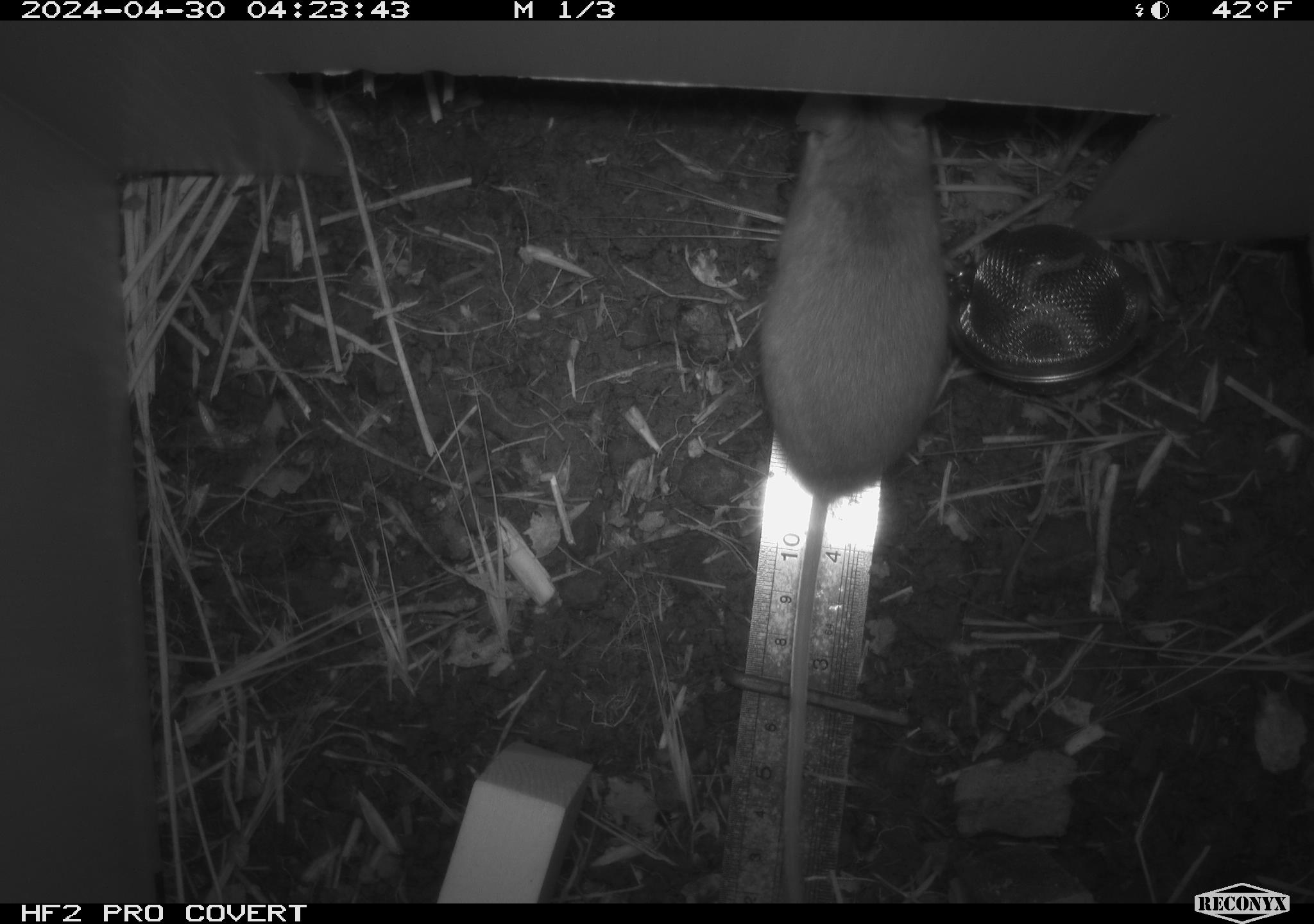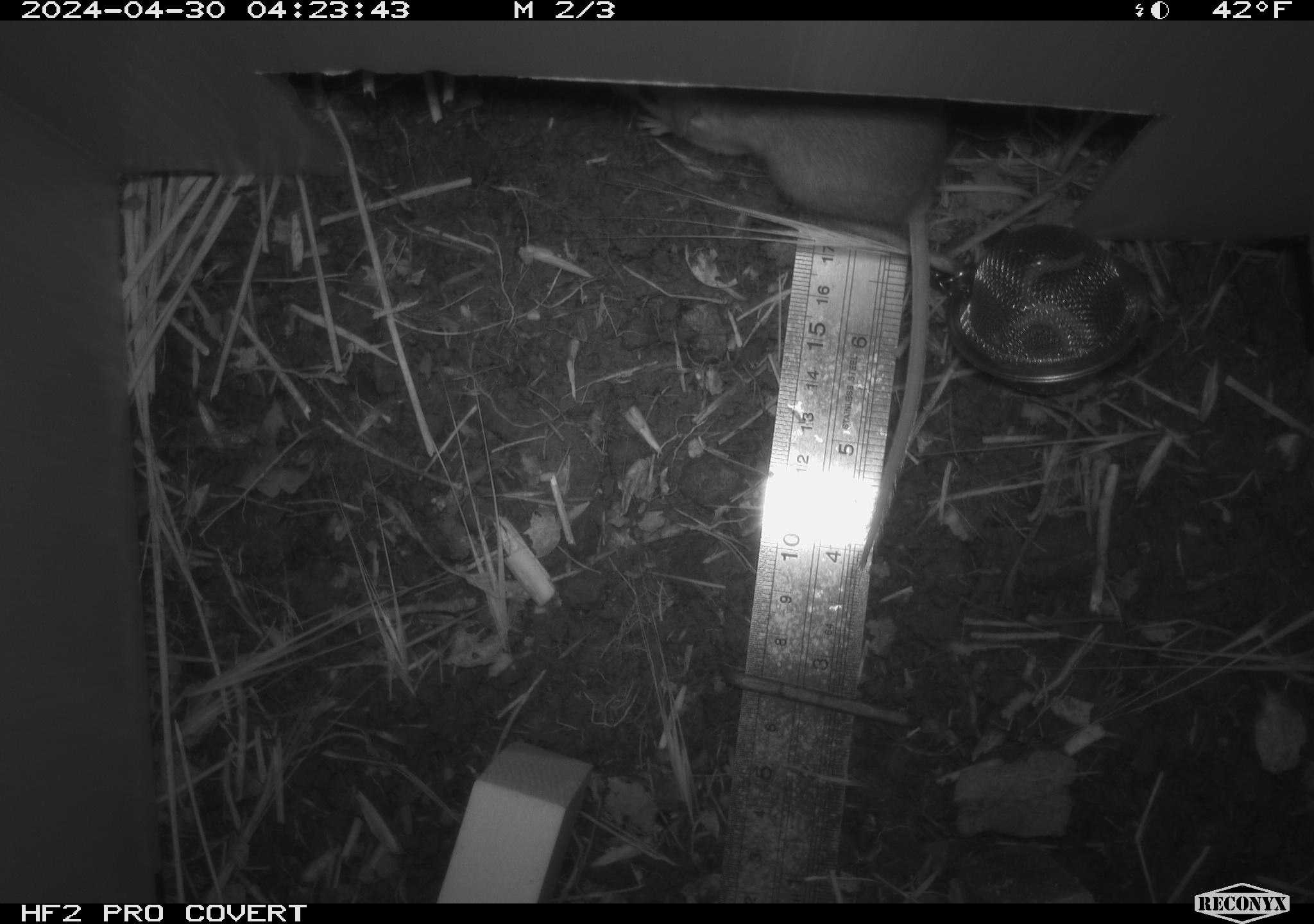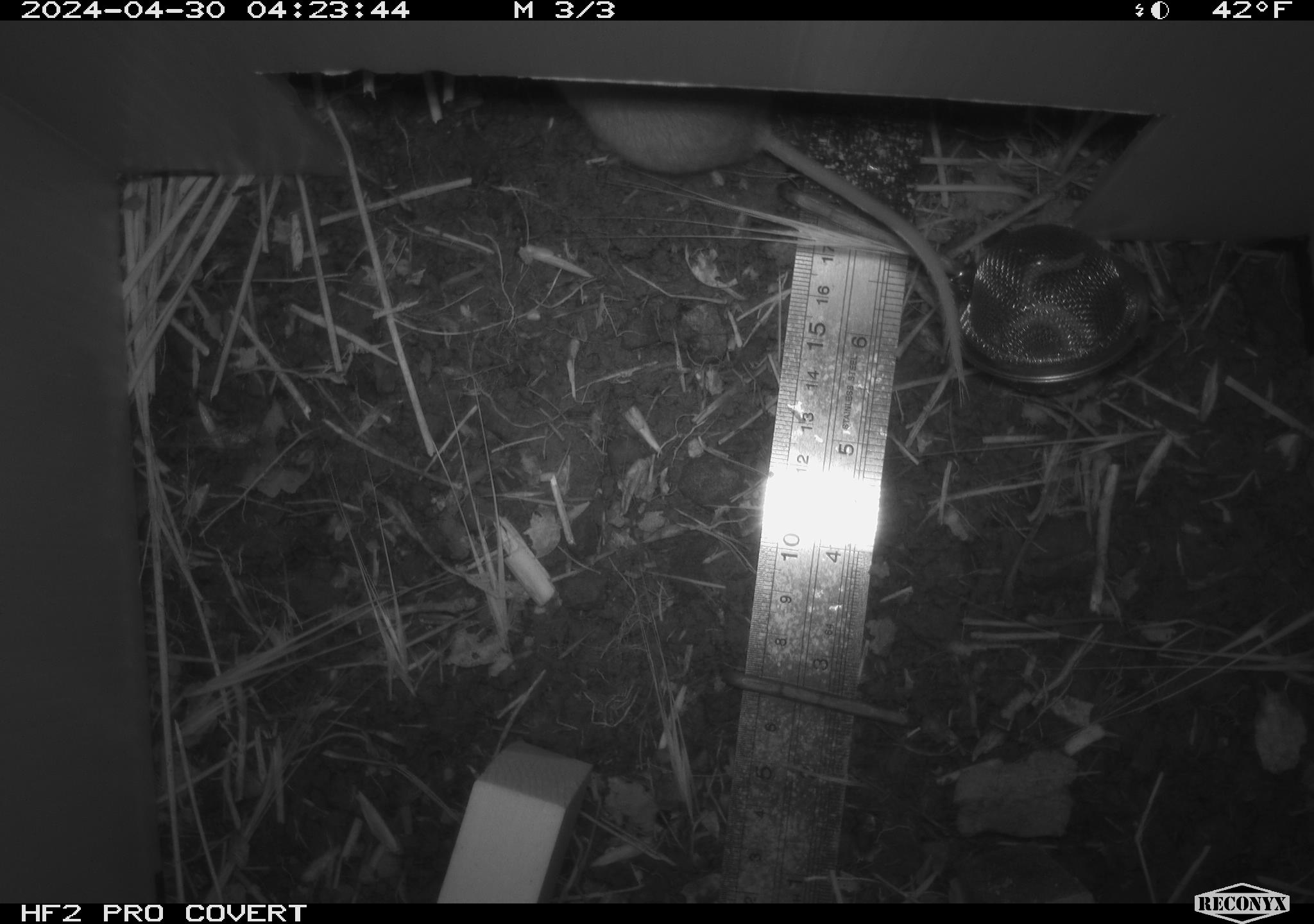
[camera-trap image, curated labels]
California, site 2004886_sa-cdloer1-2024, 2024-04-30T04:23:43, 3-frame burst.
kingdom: Animalia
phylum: Chordata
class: Mammalia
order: Rodentia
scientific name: Rodentia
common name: mouse species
Mouse species (Rodentia).